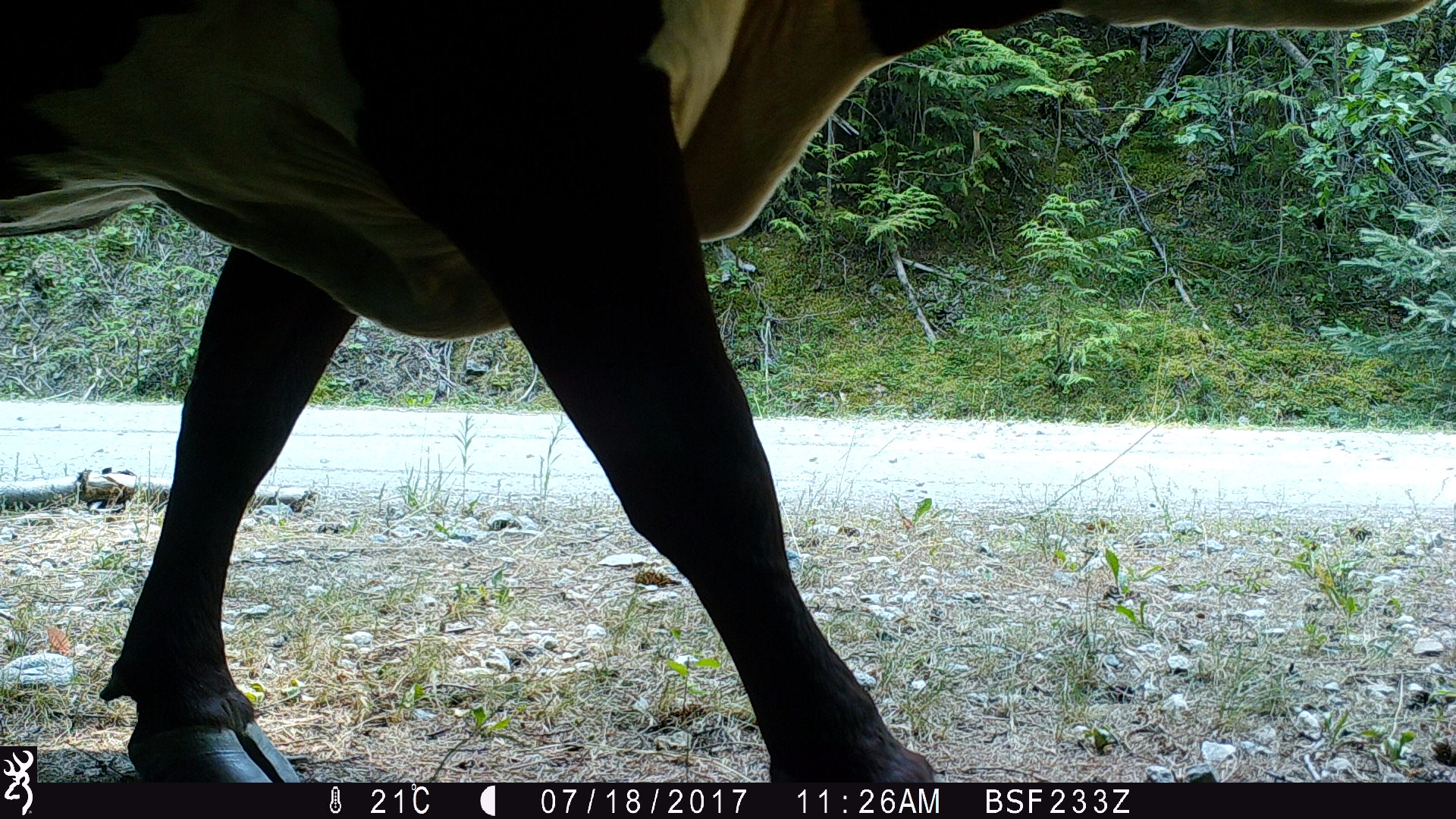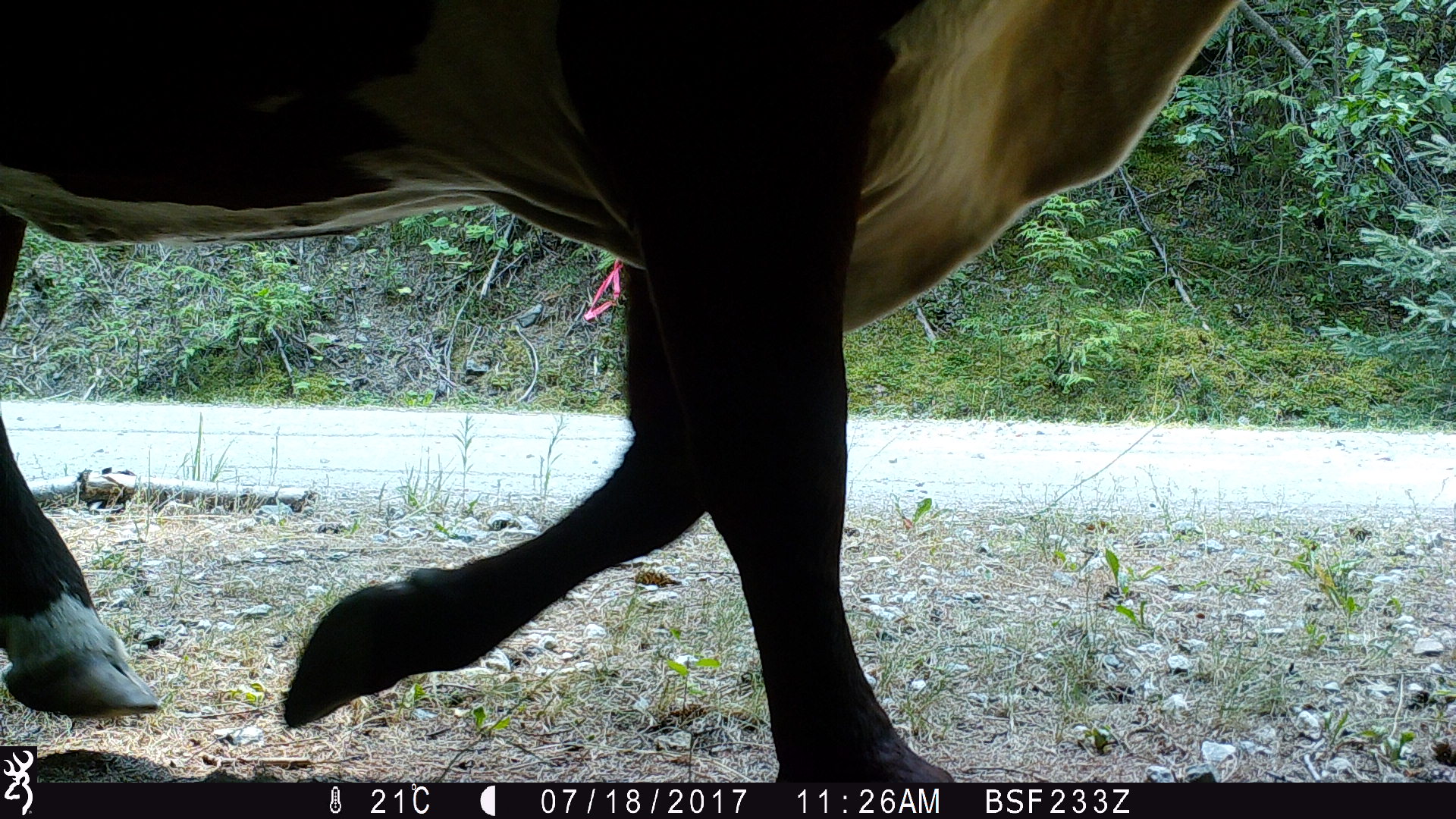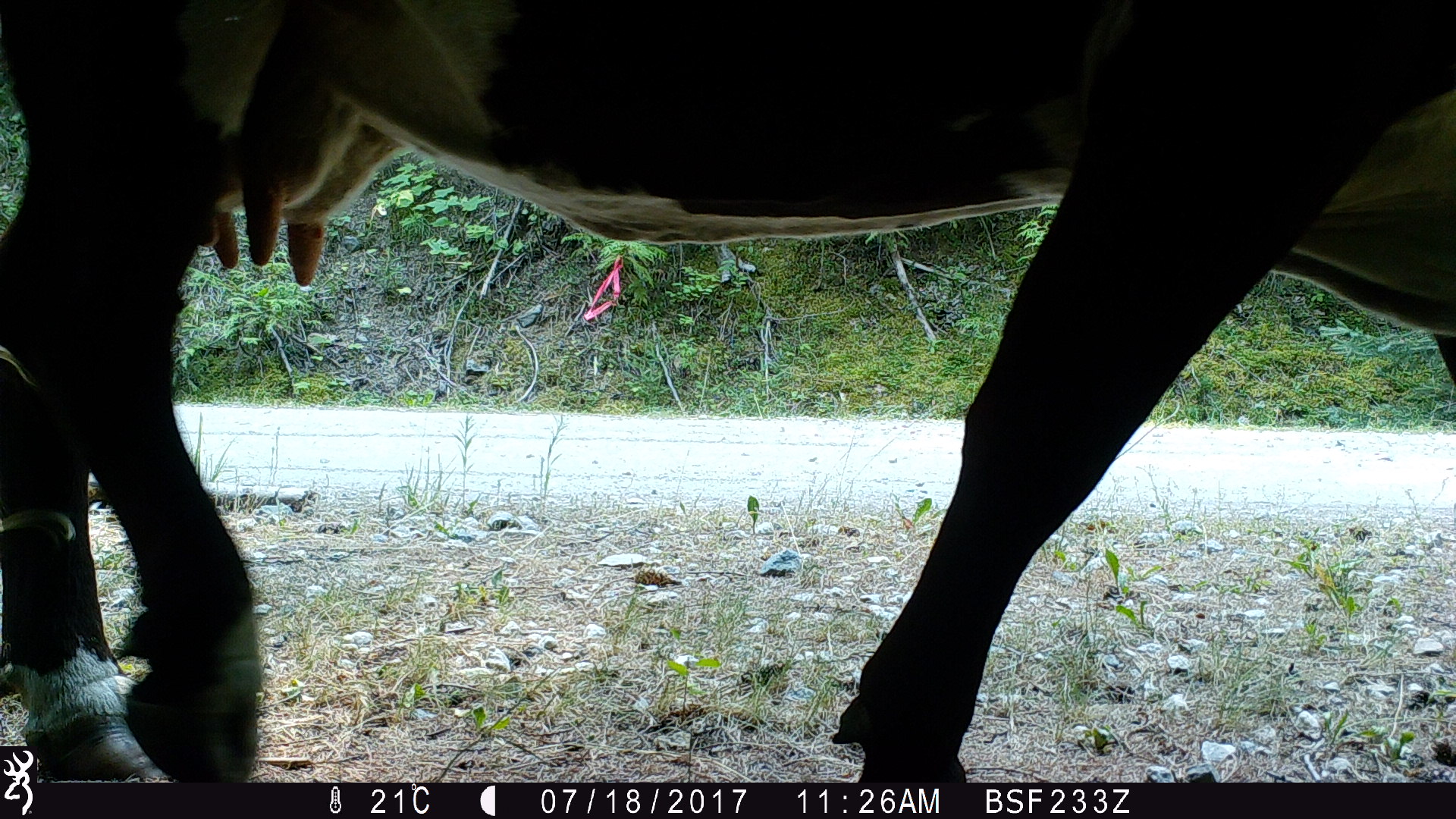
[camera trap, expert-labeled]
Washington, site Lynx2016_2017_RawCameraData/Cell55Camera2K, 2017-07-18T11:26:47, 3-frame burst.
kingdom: Animalia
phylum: Chordata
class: Mammalia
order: Artiodactyla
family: Bovidae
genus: Bos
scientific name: Bos taurus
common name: domestic cattle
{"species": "domestic cattle (Bos taurus)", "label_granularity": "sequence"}